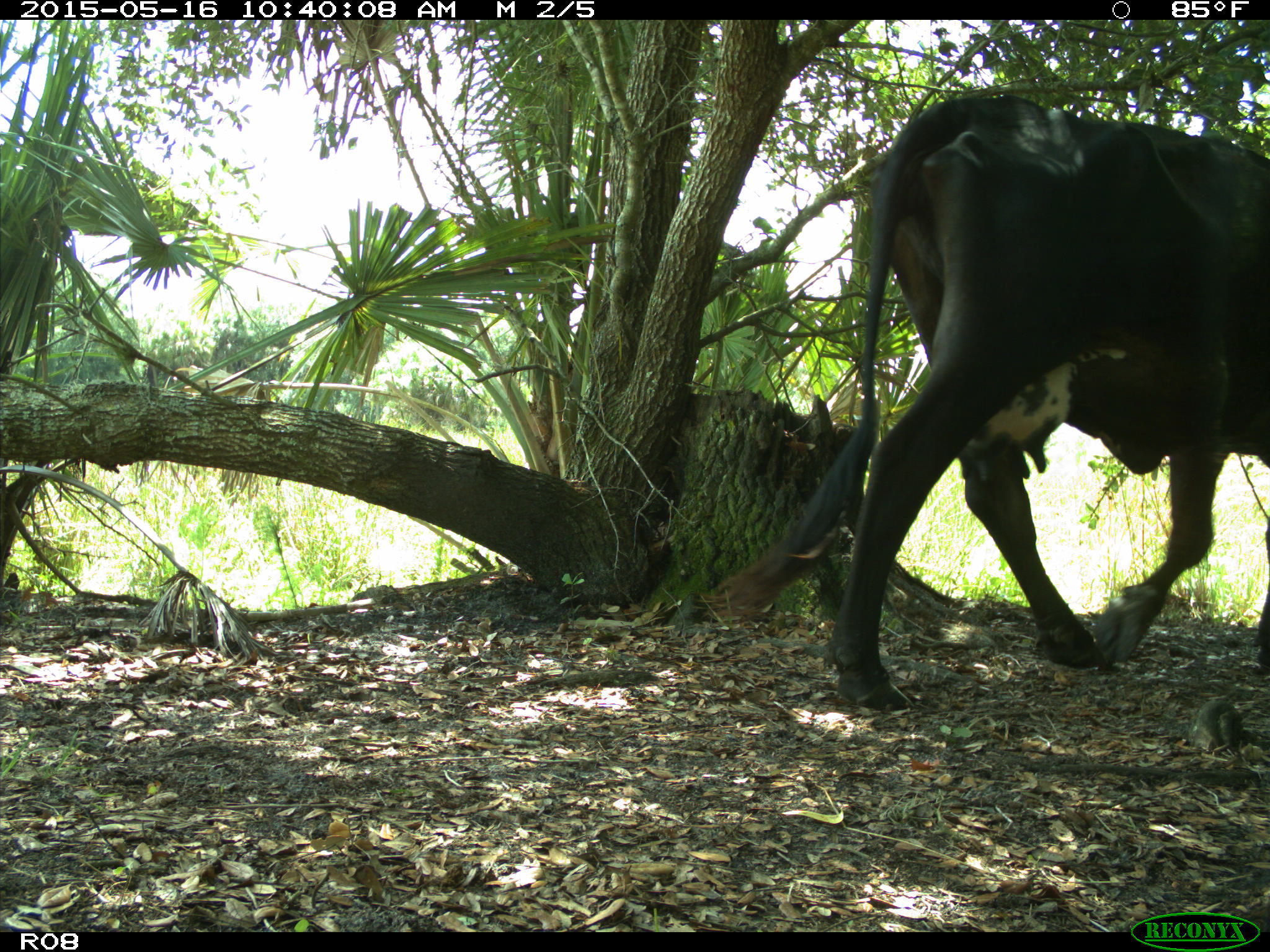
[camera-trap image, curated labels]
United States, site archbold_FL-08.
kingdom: Animalia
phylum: Chordata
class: Mammalia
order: Artiodactyla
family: Bovidae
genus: Bos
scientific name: Bos taurus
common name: domestic cow